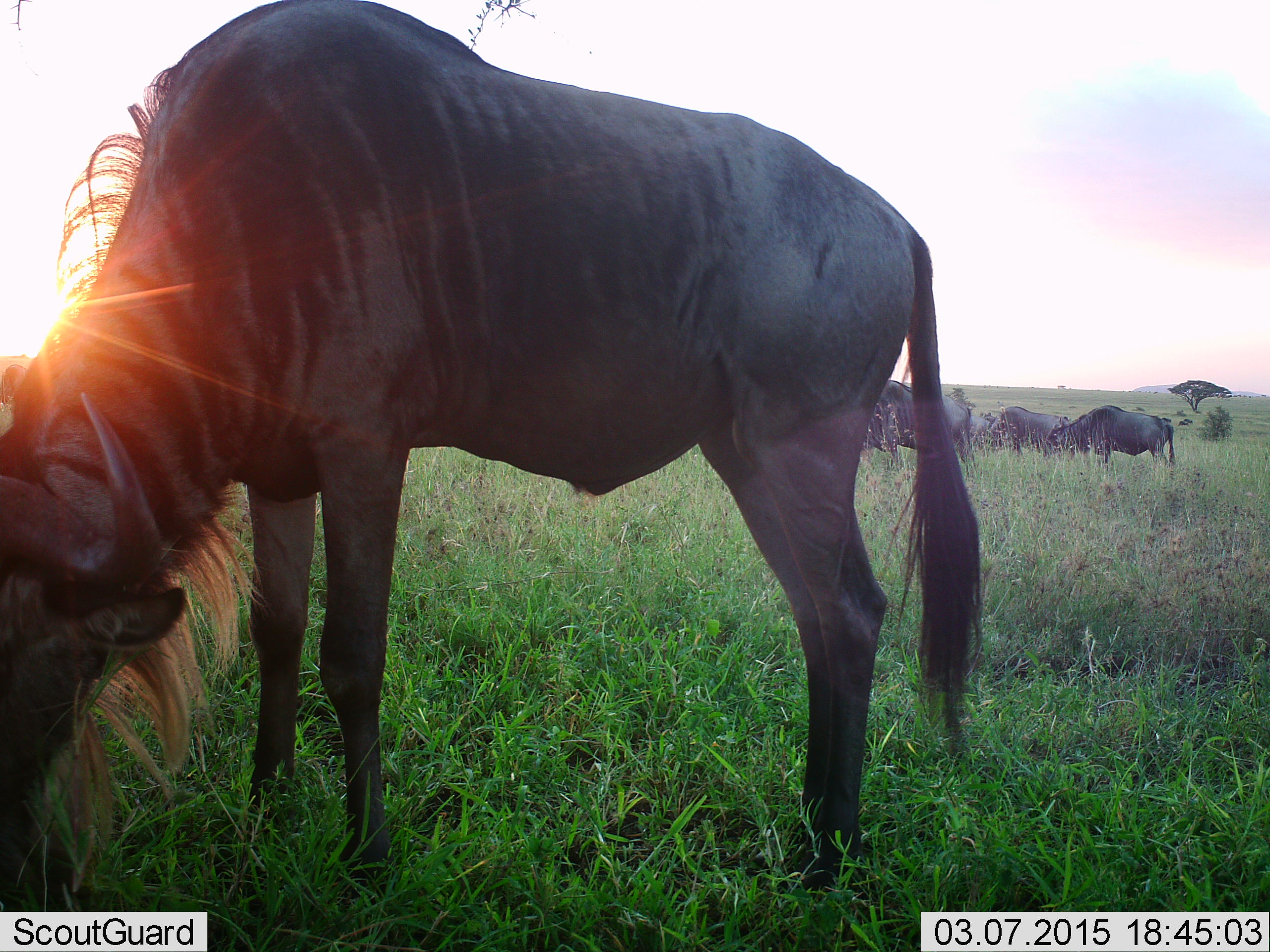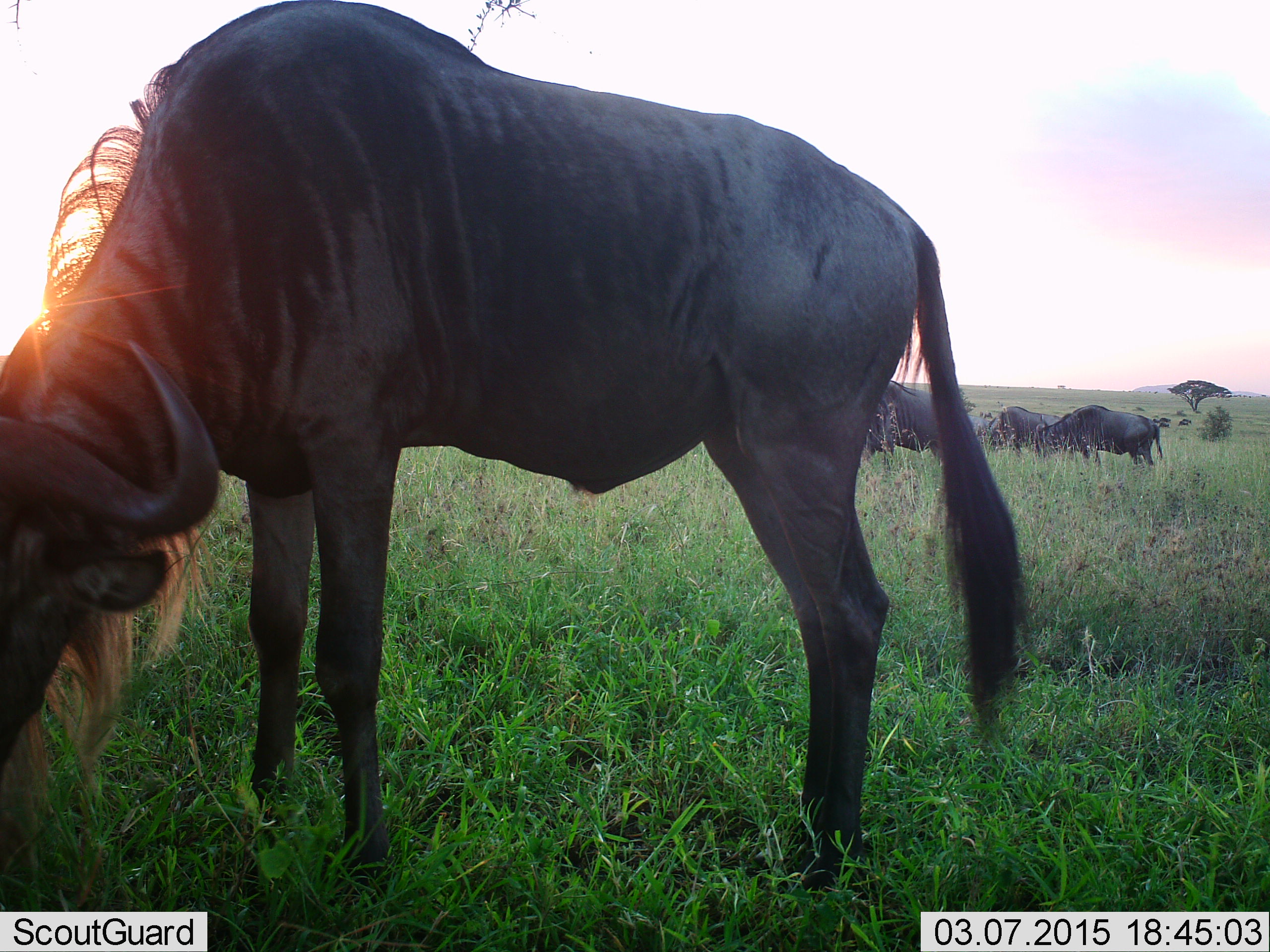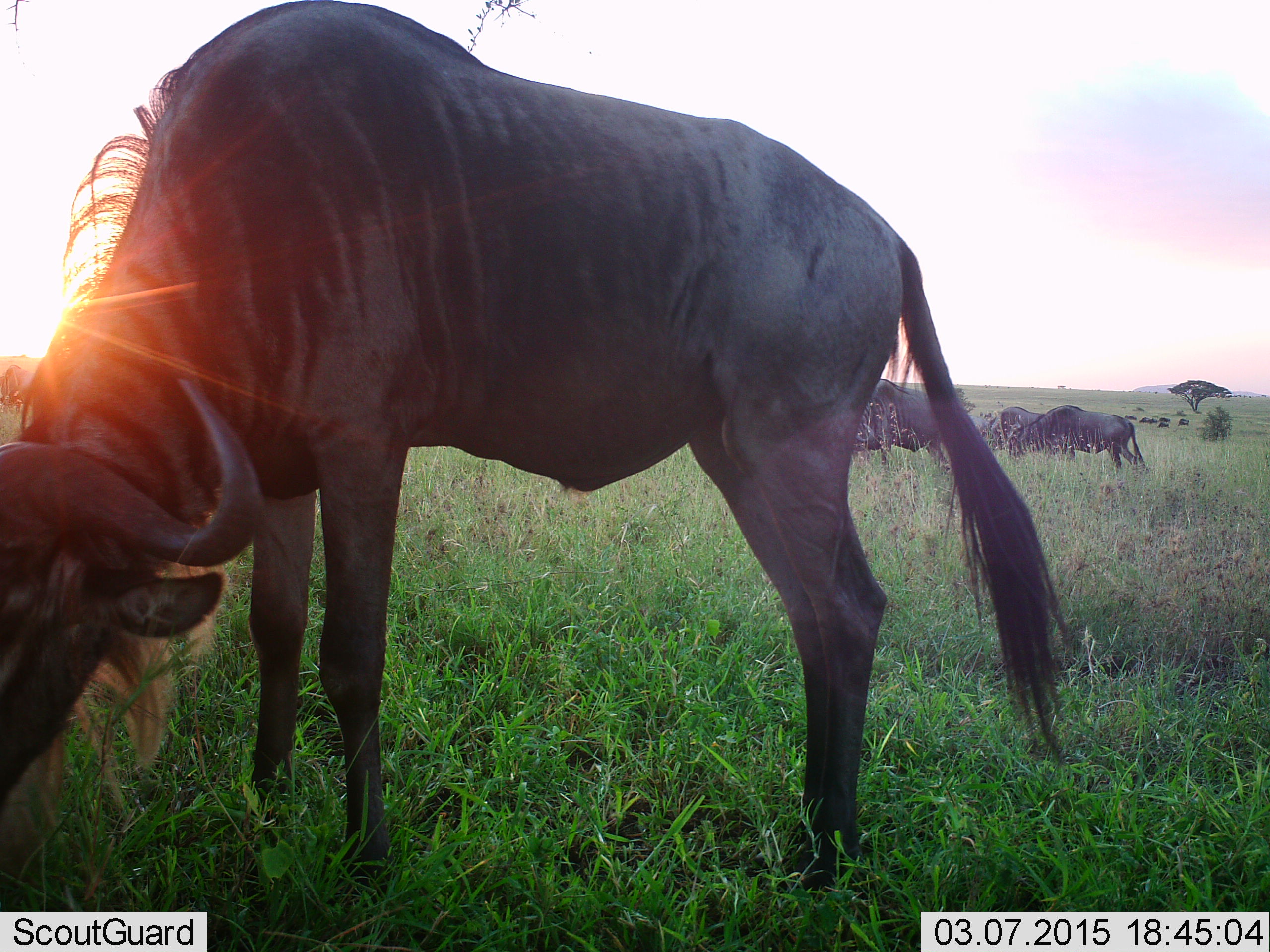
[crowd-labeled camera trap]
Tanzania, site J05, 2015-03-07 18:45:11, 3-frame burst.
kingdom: Animalia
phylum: Chordata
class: Mammalia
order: Artiodactyla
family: Bovidae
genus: Connochaetes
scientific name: Connochaetes taurinus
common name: blue wildebeest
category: wildebeest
Wildebeest (blue wildebeest) (Connochaetes taurinus), count 5. Behavior (volunteer vote fractions): standing 30%, resting 10%, moving 20%, interacting 0%. Young present (vote fraction): 0%. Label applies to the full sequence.